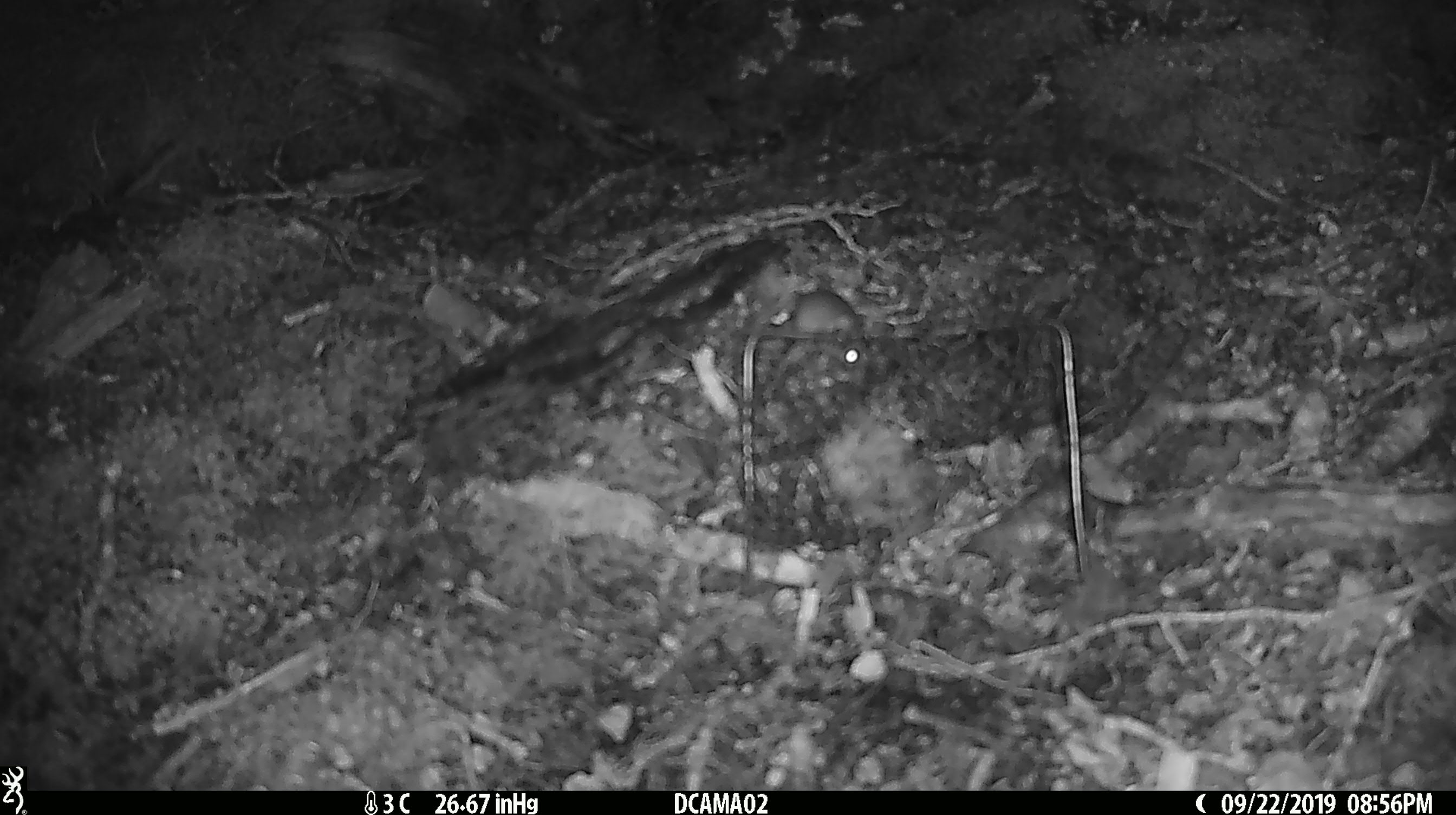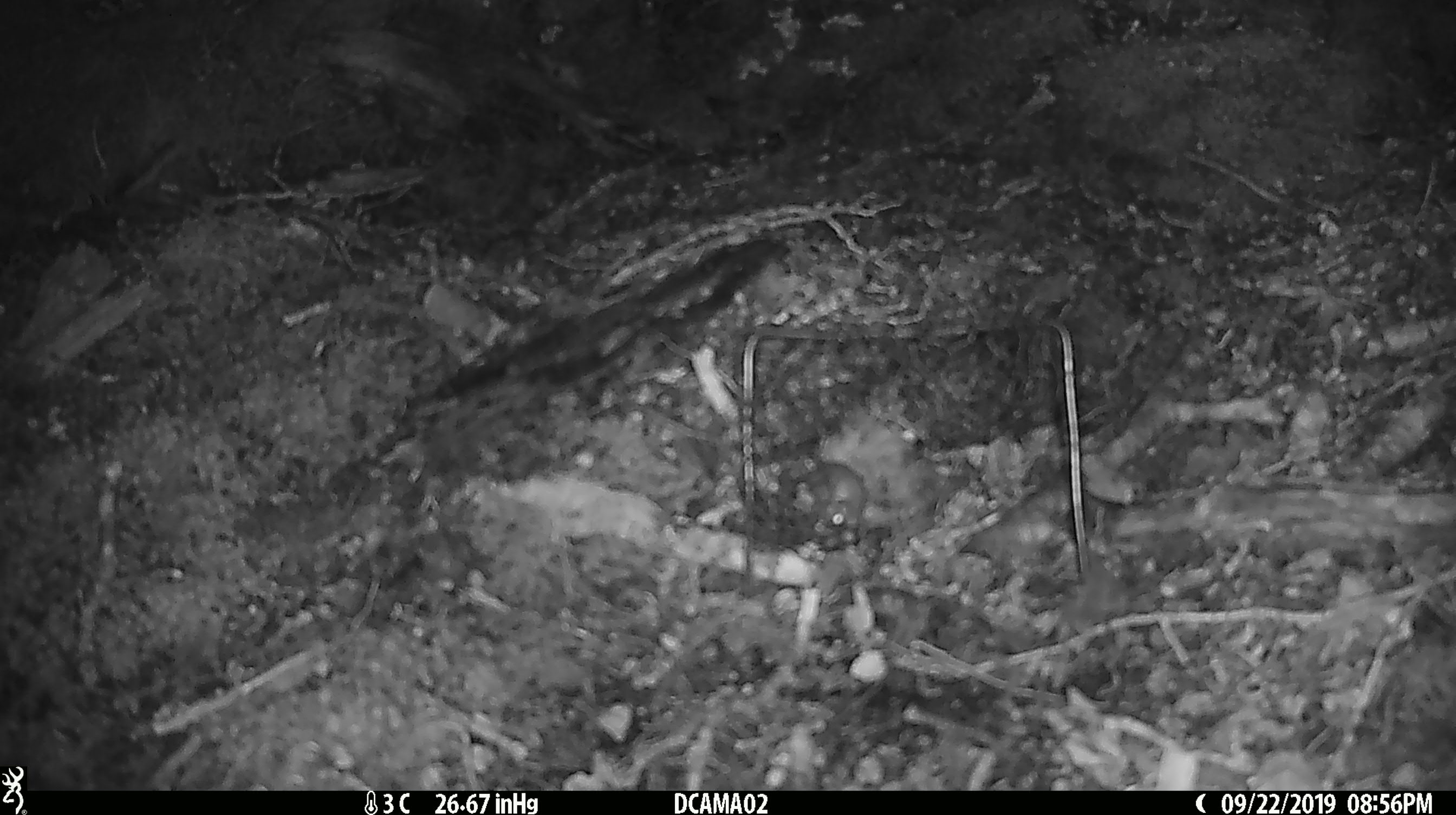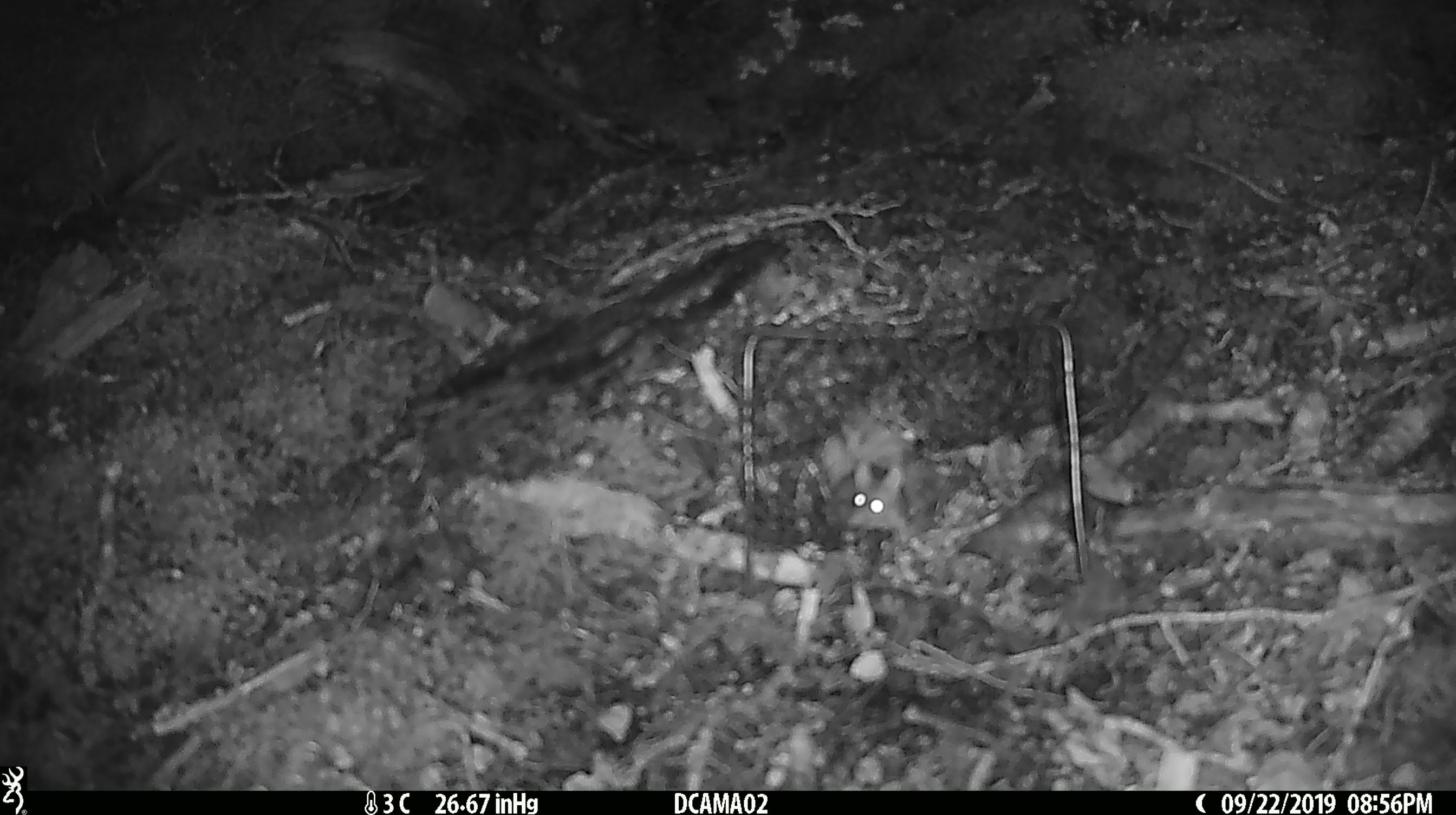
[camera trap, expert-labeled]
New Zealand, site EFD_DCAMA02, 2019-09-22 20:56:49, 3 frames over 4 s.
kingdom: Animalia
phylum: Chordata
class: Mammalia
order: Rodentia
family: Muridae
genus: Mus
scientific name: Mus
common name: mouse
Mouse (Mus).